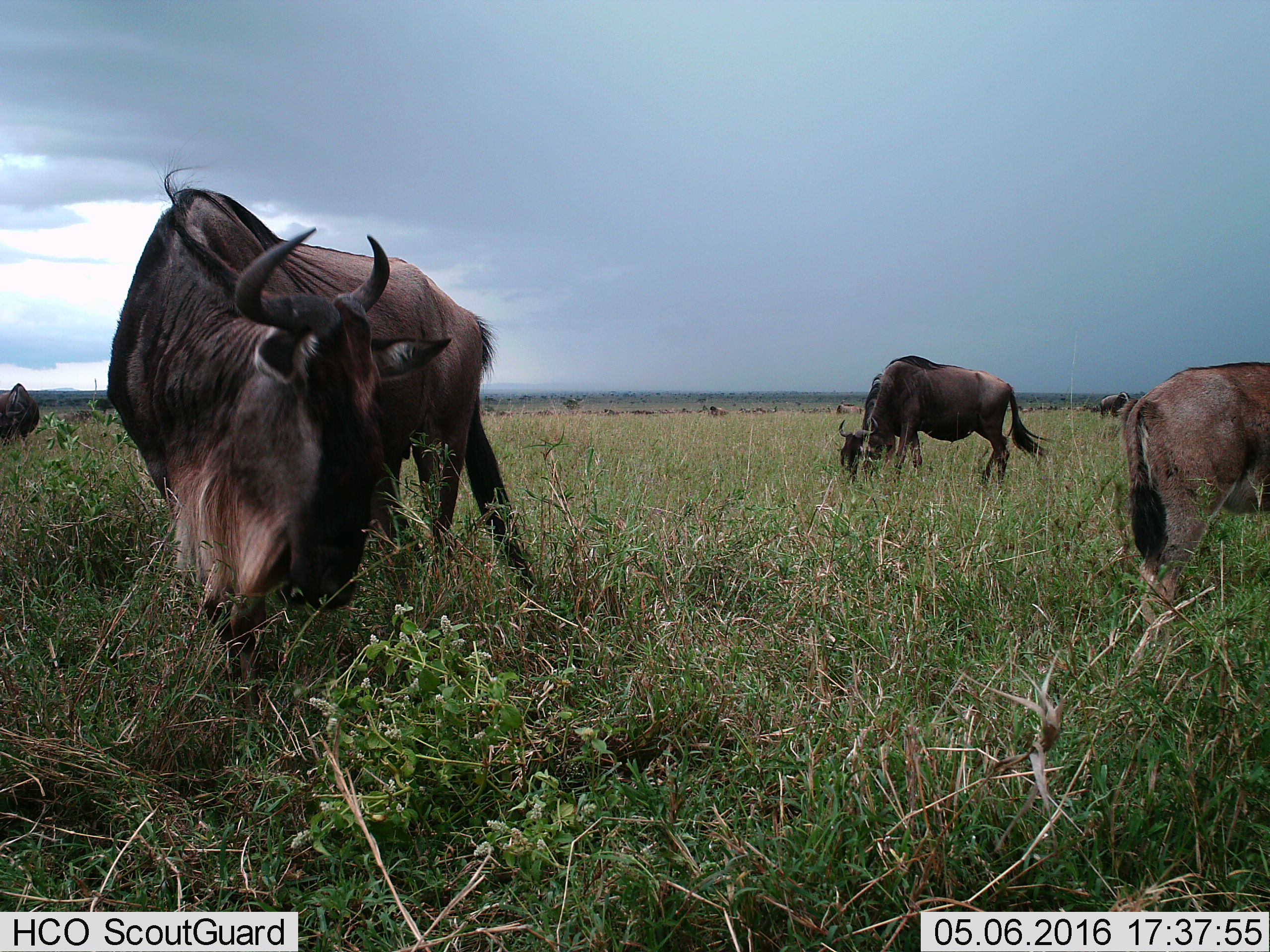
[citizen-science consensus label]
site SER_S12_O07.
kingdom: Animalia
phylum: Chordata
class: Mammalia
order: Artiodactyla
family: Bovidae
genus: Connochaetes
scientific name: Connochaetes taurinus taurinus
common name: blue wildebeest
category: wildebeestblue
Wildebeestblue (blue wildebeest) (Connochaetes taurinus taurinus), count 11-50. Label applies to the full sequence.